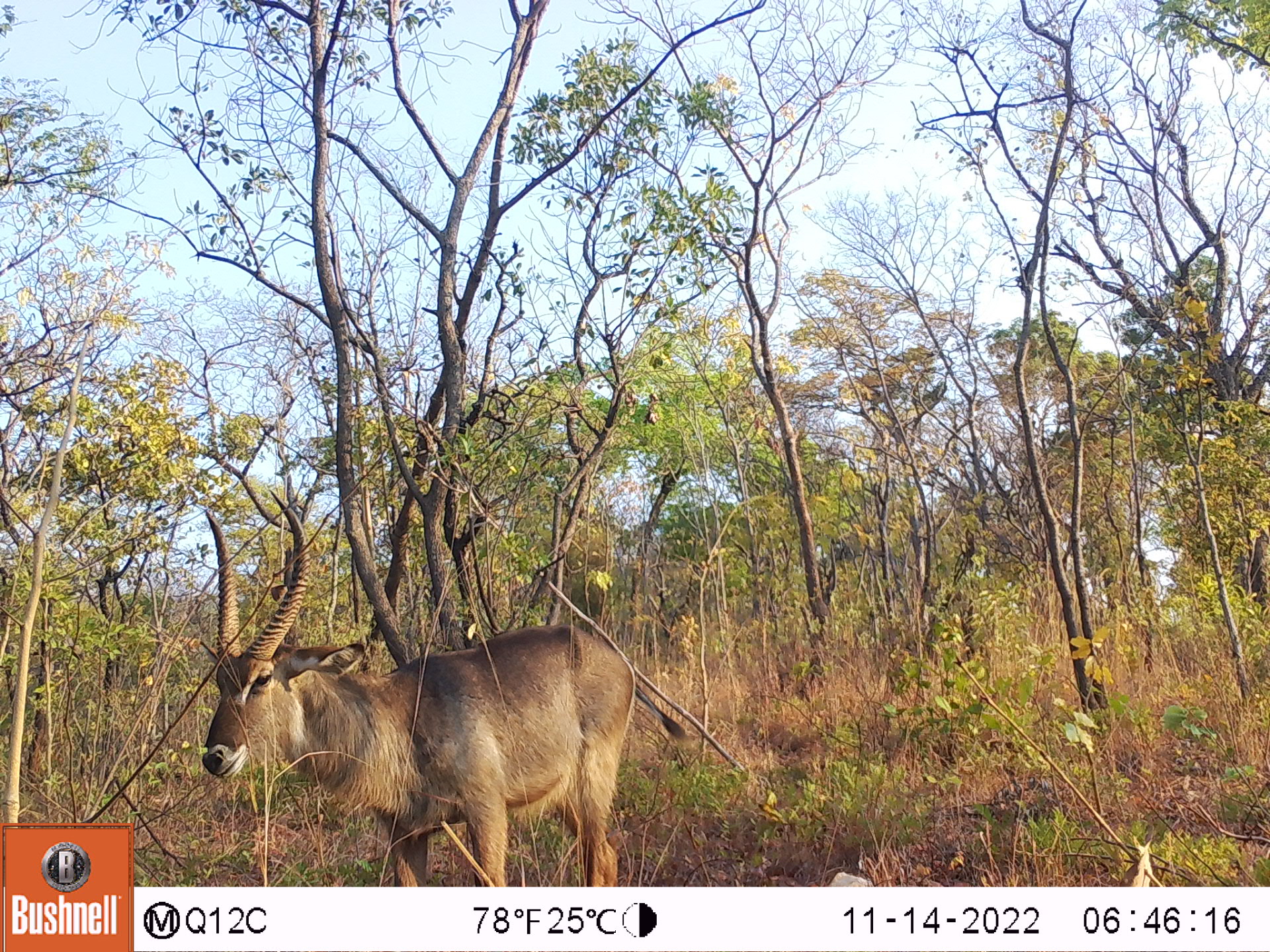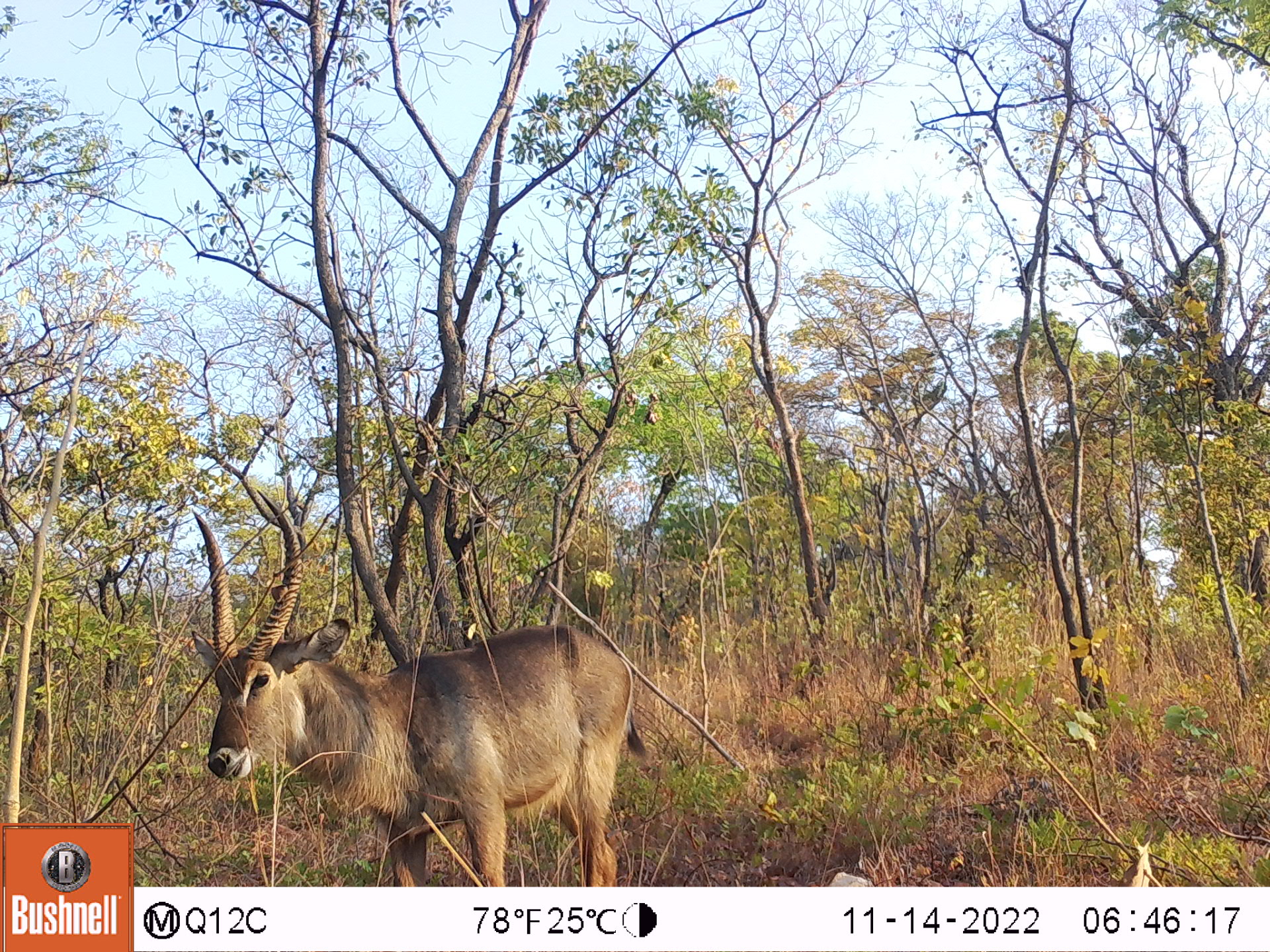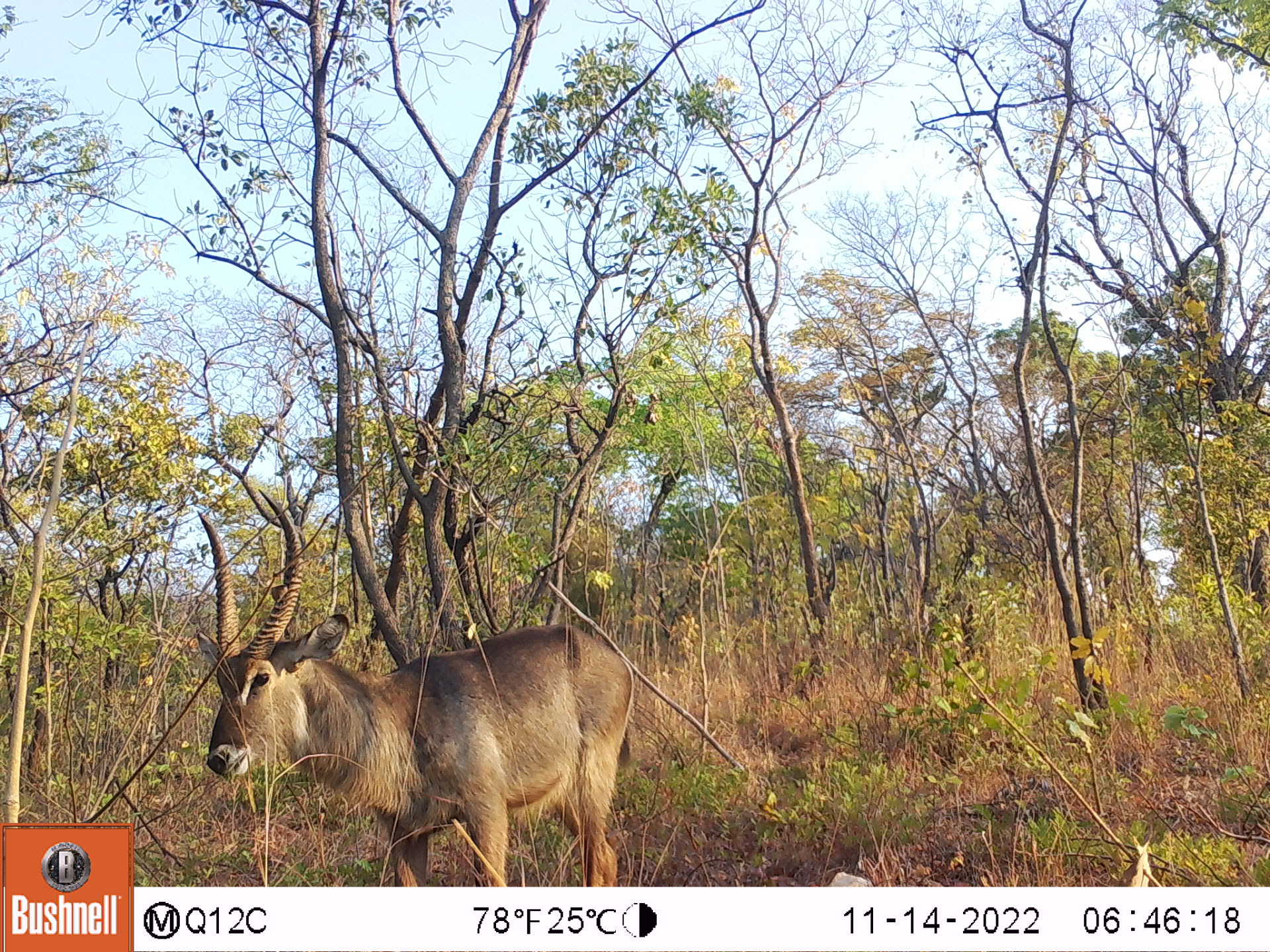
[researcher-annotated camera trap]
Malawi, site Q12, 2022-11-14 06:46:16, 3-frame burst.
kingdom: Animalia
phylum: Chordata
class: Mammalia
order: Artiodactyla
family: Bovidae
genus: Kobus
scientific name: Kobus ellipsiprymnus ellipsiprymnus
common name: common waterbuck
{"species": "common waterbuck (Kobus ellipsiprymnus ellipsiprymnus)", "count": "1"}